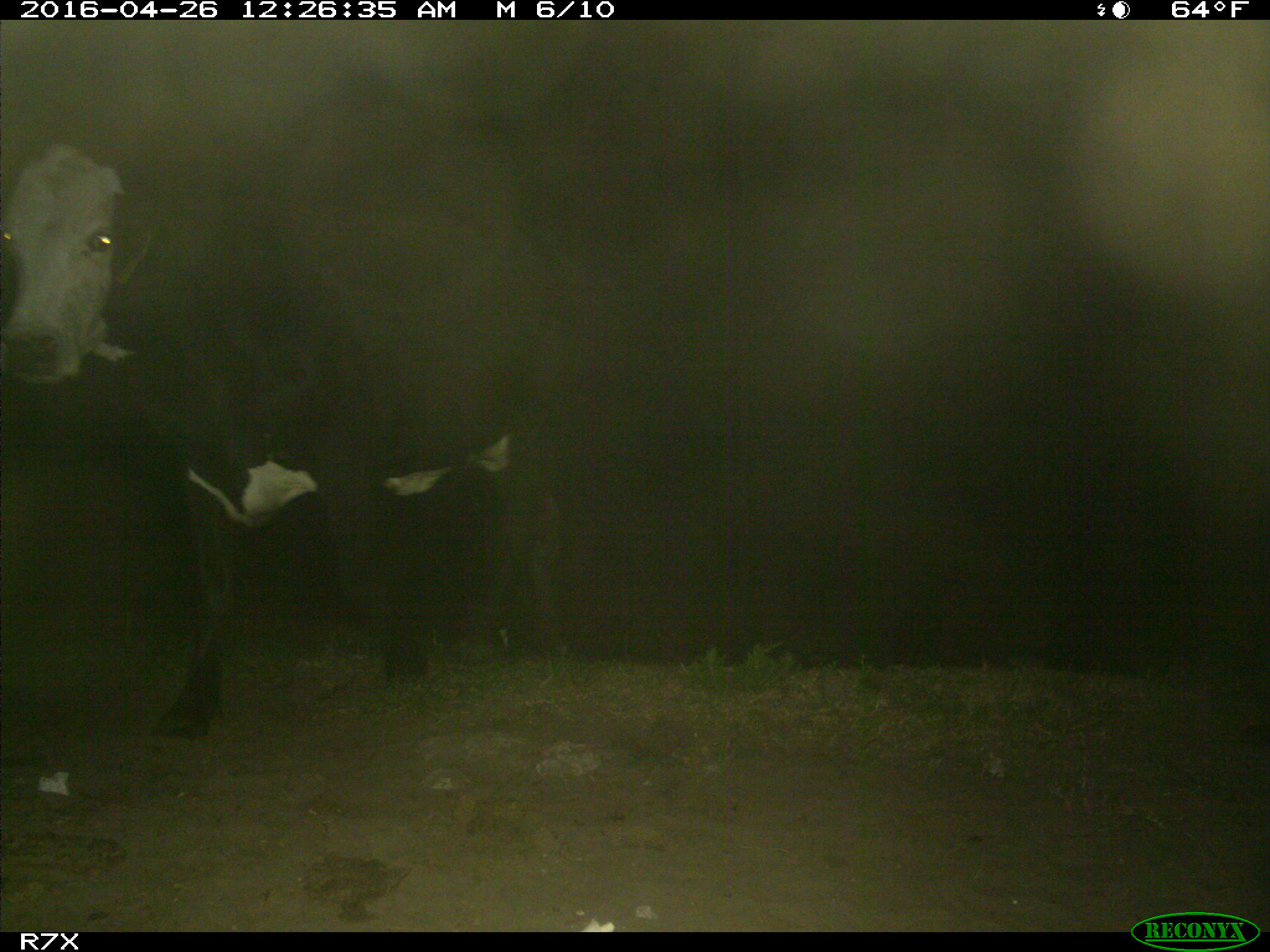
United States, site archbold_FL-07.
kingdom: Animalia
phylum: Chordata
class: Mammalia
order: Artiodactyla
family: Bovidae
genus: Bos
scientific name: Bos taurus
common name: domestic cow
Bos taurus (domestic cow).